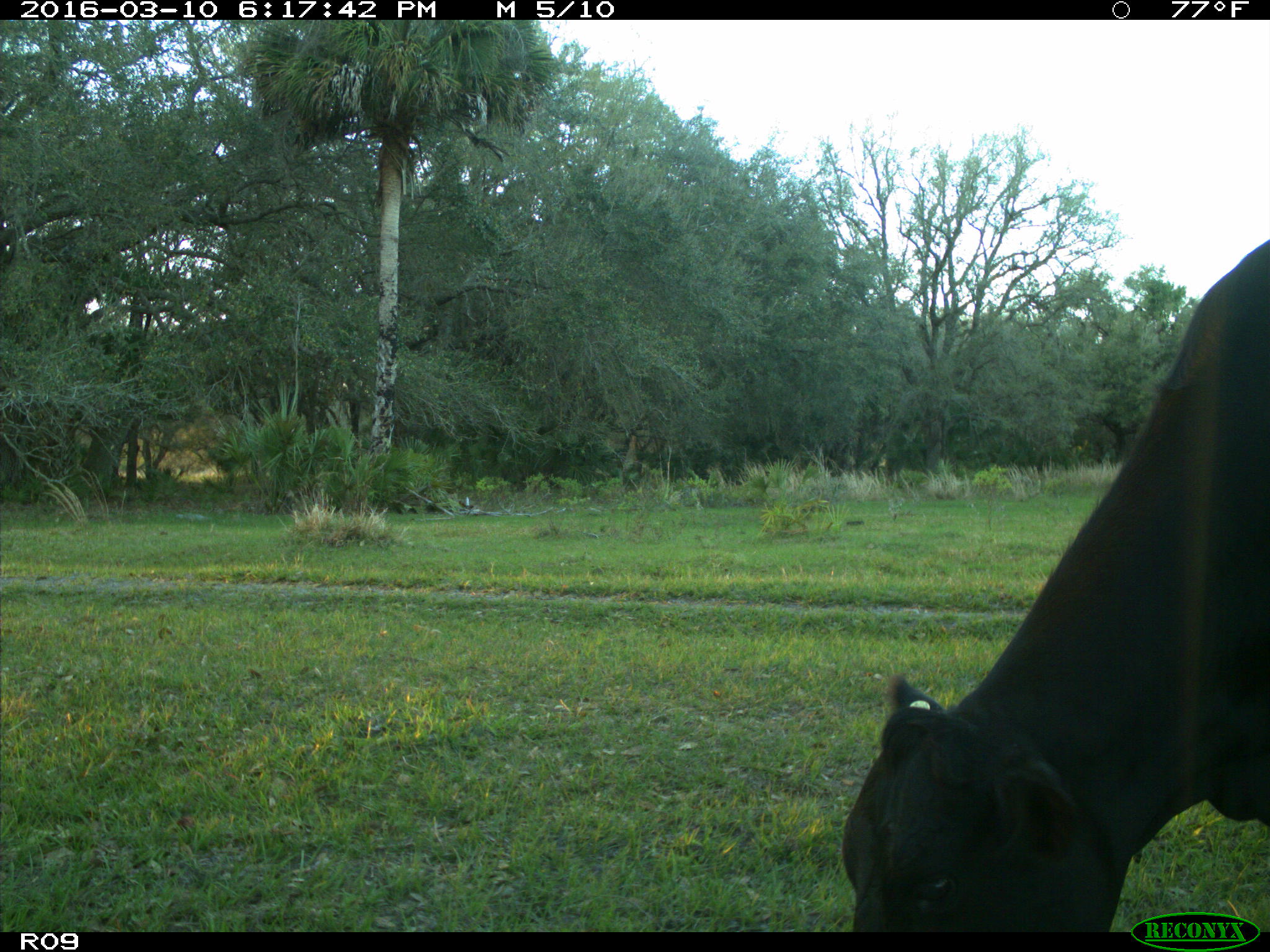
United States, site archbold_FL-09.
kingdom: Animalia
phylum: Chordata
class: Mammalia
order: Artiodactyla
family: Bovidae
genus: Bos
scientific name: Bos taurus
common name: domestic cow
Bos taurus (domestic cow).